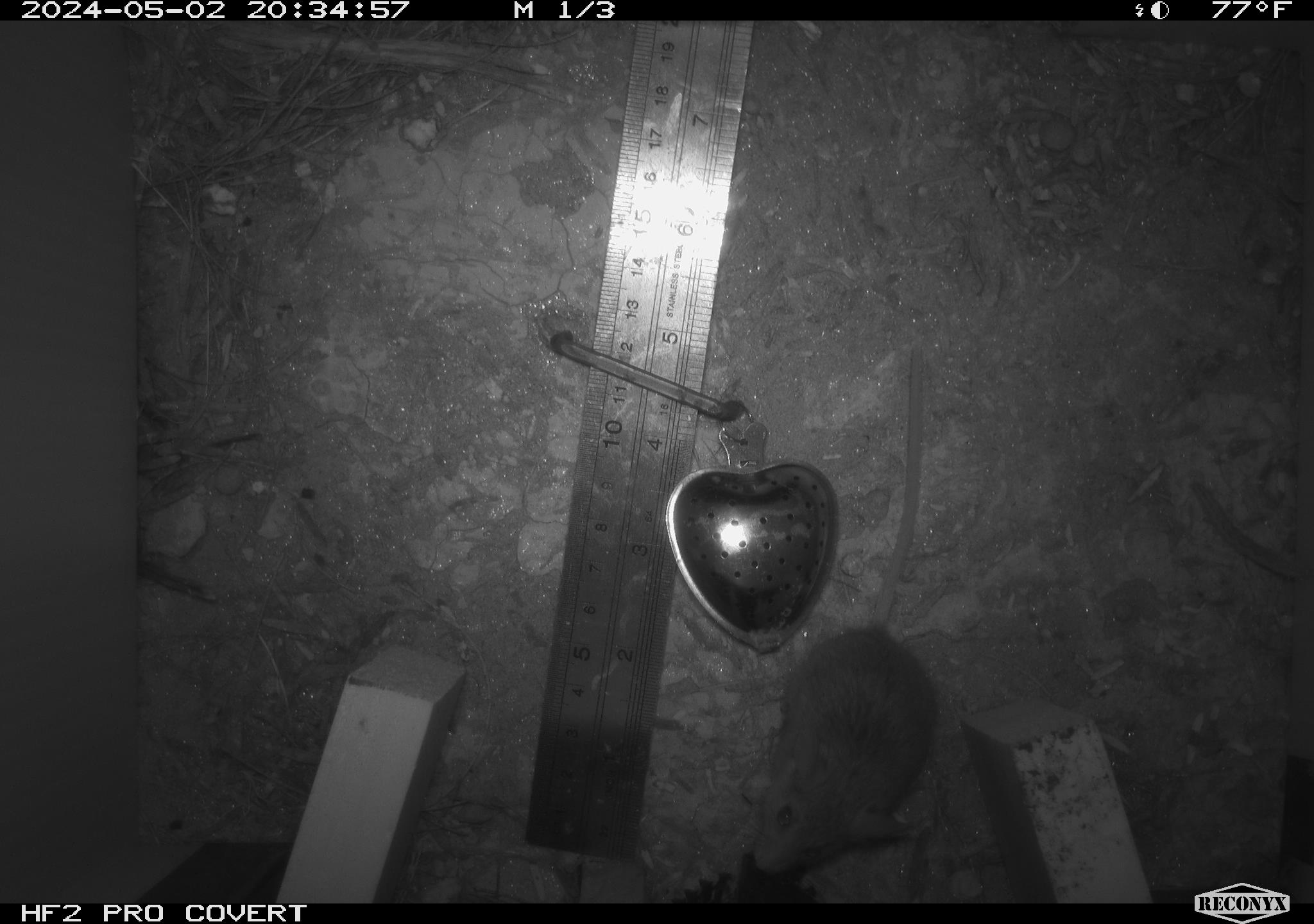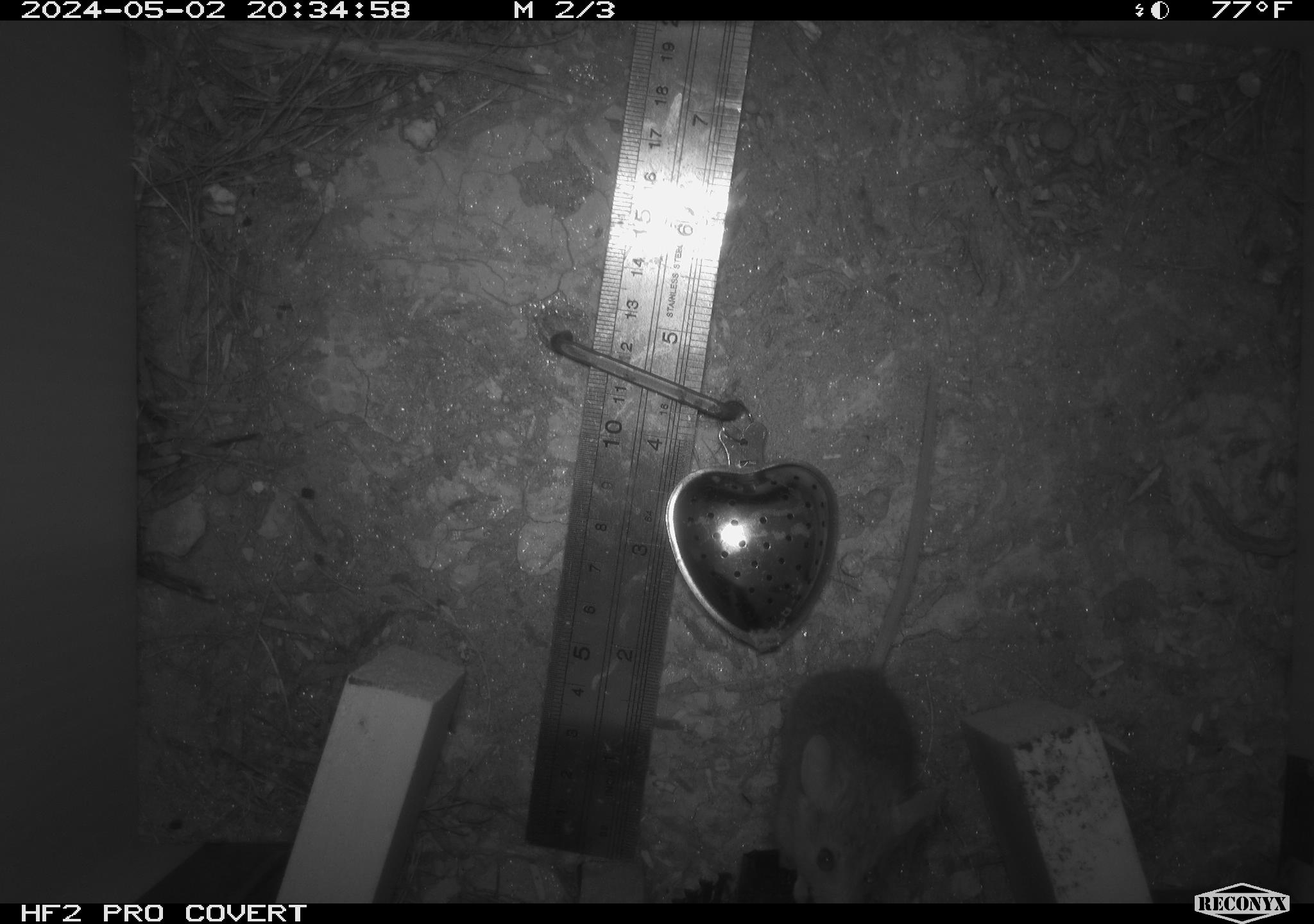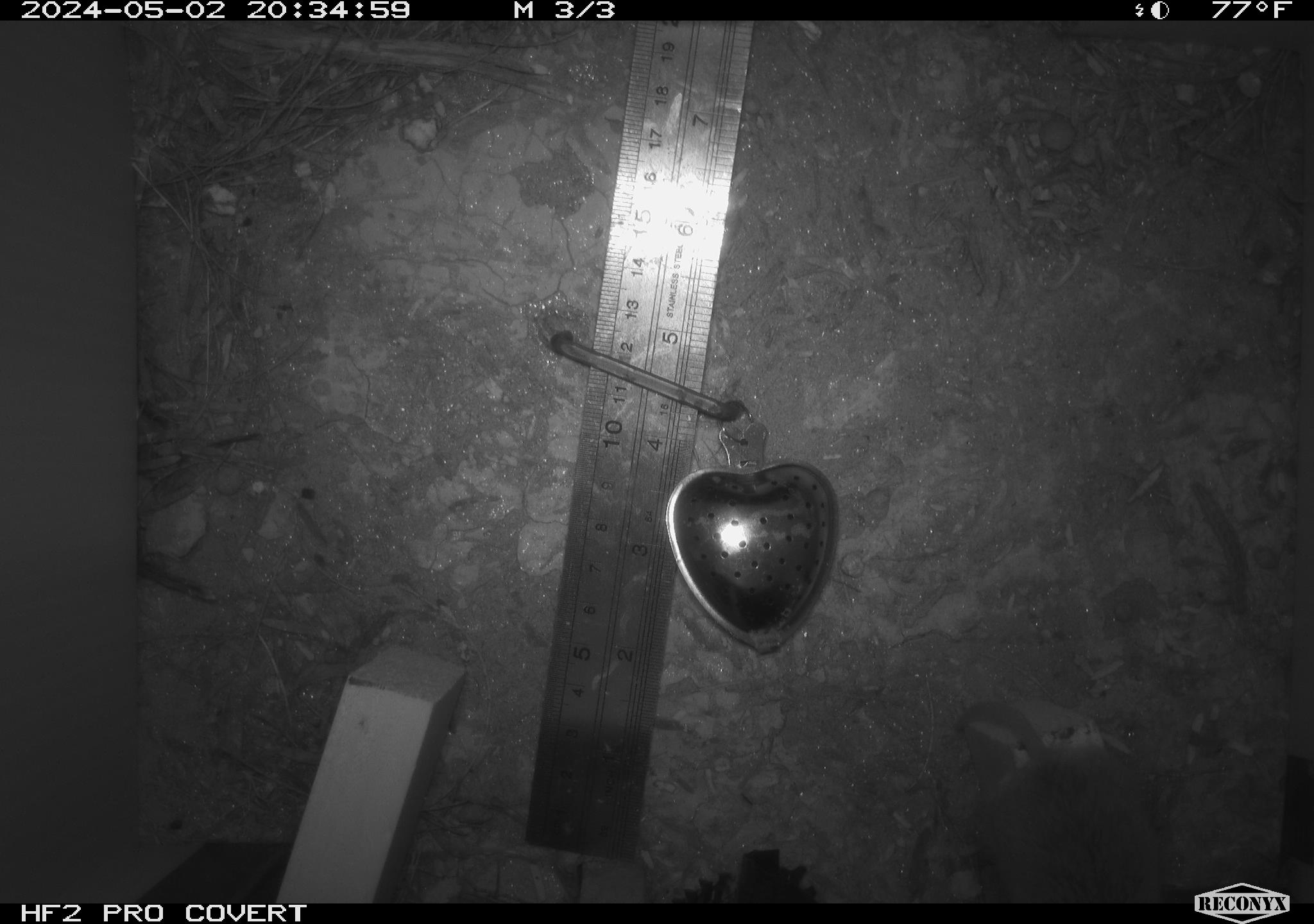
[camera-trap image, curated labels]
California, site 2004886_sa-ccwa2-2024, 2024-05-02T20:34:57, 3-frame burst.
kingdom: Animalia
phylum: Chordata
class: Mammalia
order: Rodentia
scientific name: Rodentia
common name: mouse species